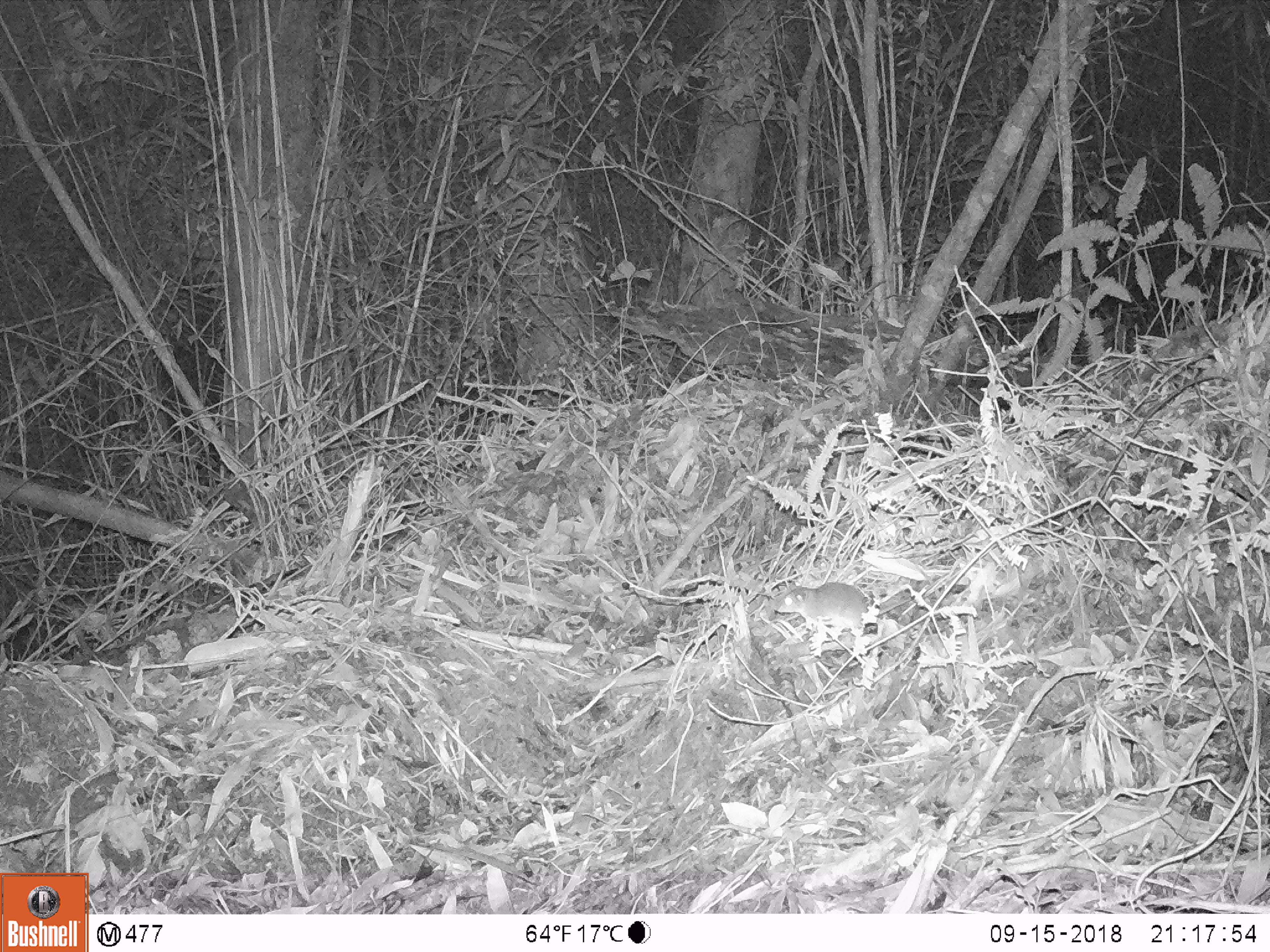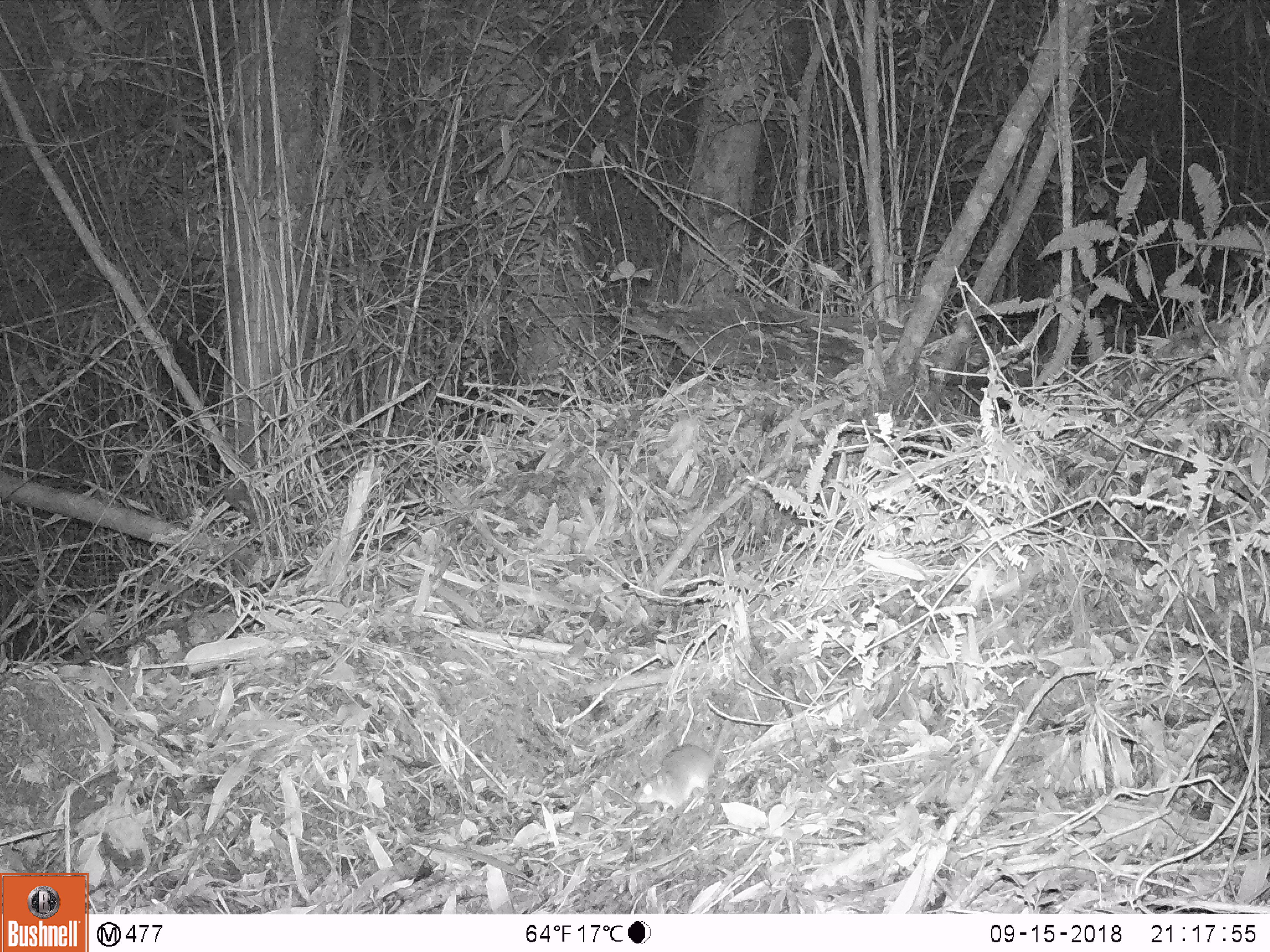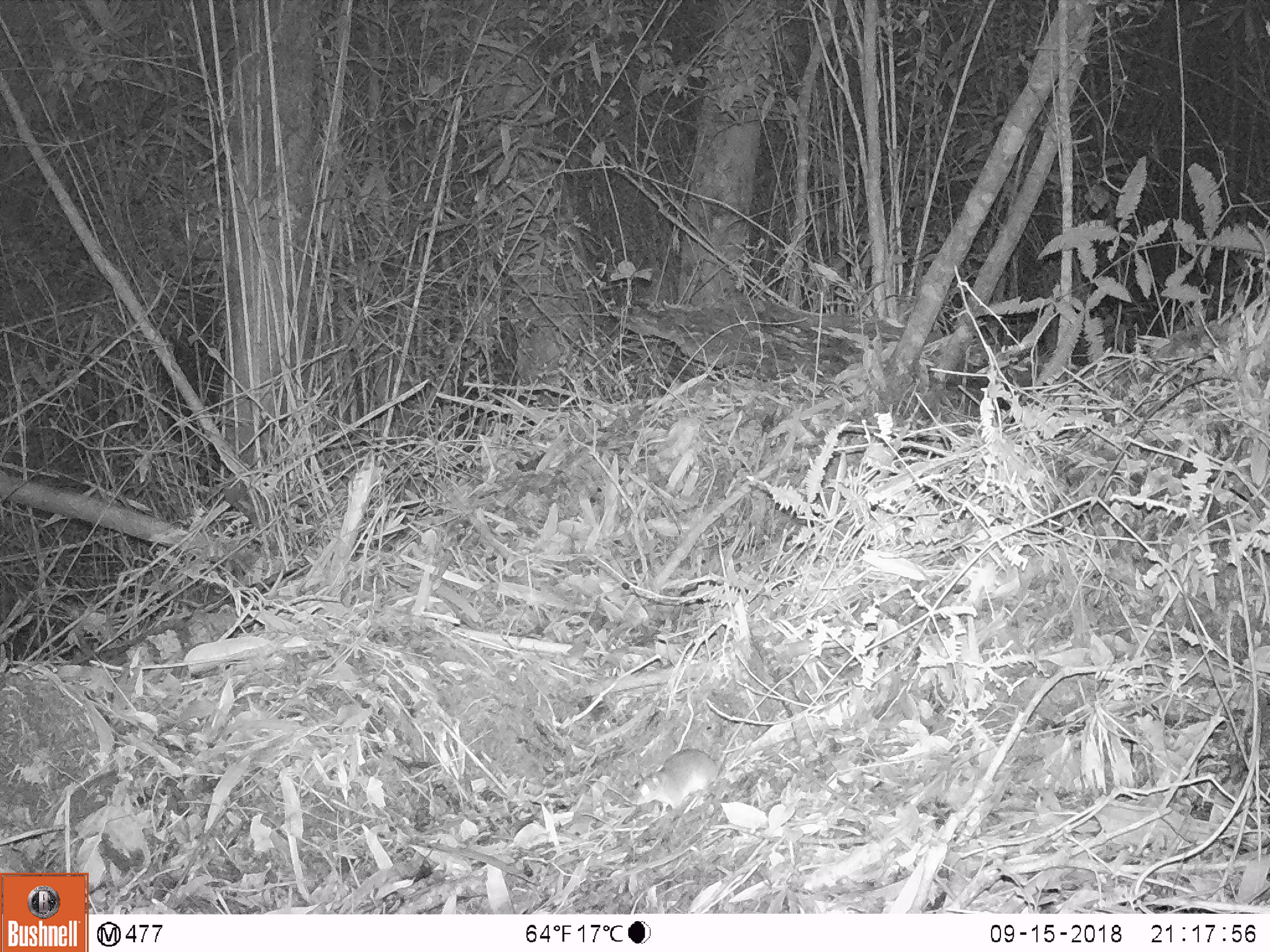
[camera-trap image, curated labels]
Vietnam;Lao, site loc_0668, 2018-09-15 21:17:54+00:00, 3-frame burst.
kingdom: Animalia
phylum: Chordata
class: Mammalia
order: Rodentia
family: Muridae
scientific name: Muridae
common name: old-world mice and rats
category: unidentified murid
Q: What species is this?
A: Unidentified murid (old-world mice and rats) (Muridae).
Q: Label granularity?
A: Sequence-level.